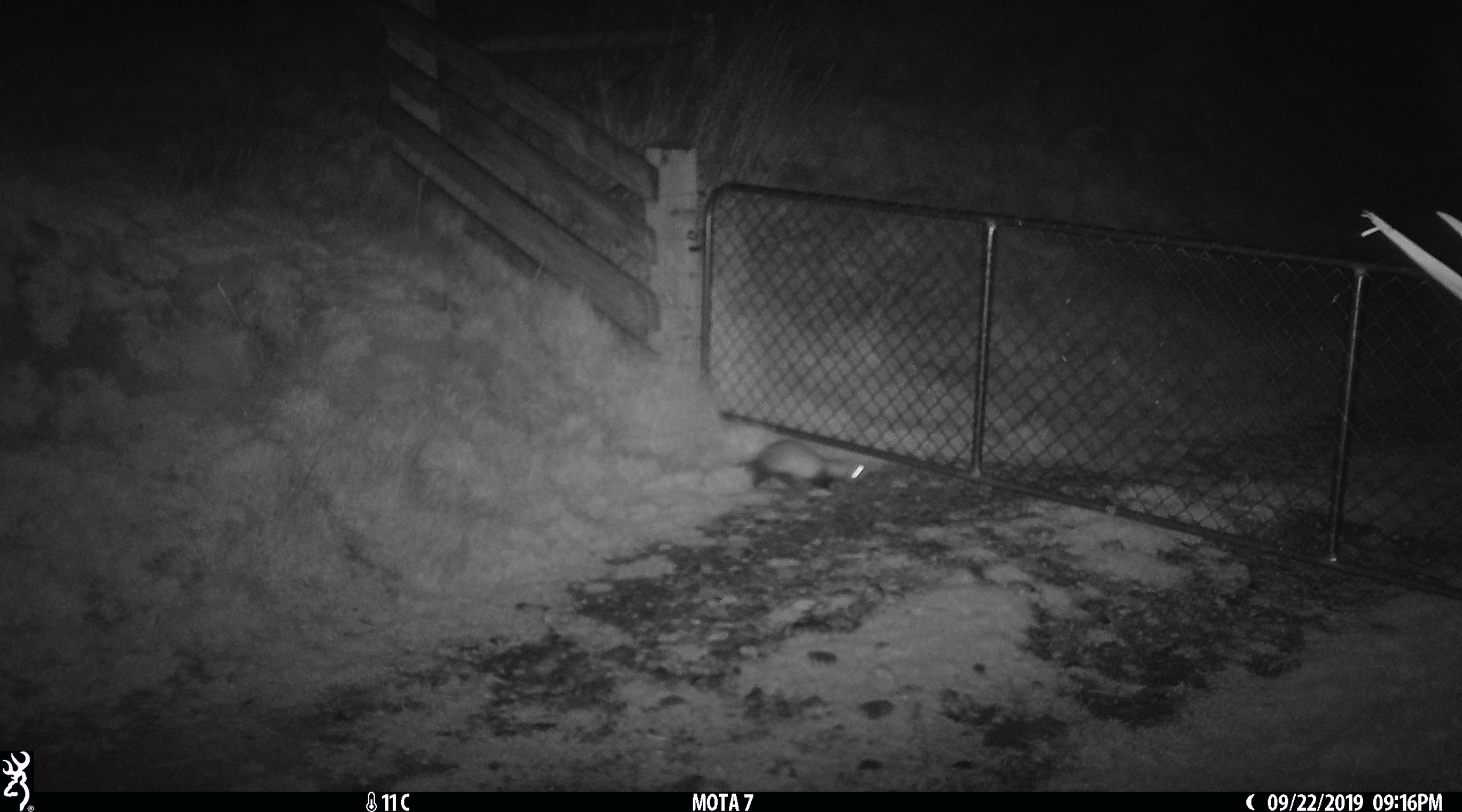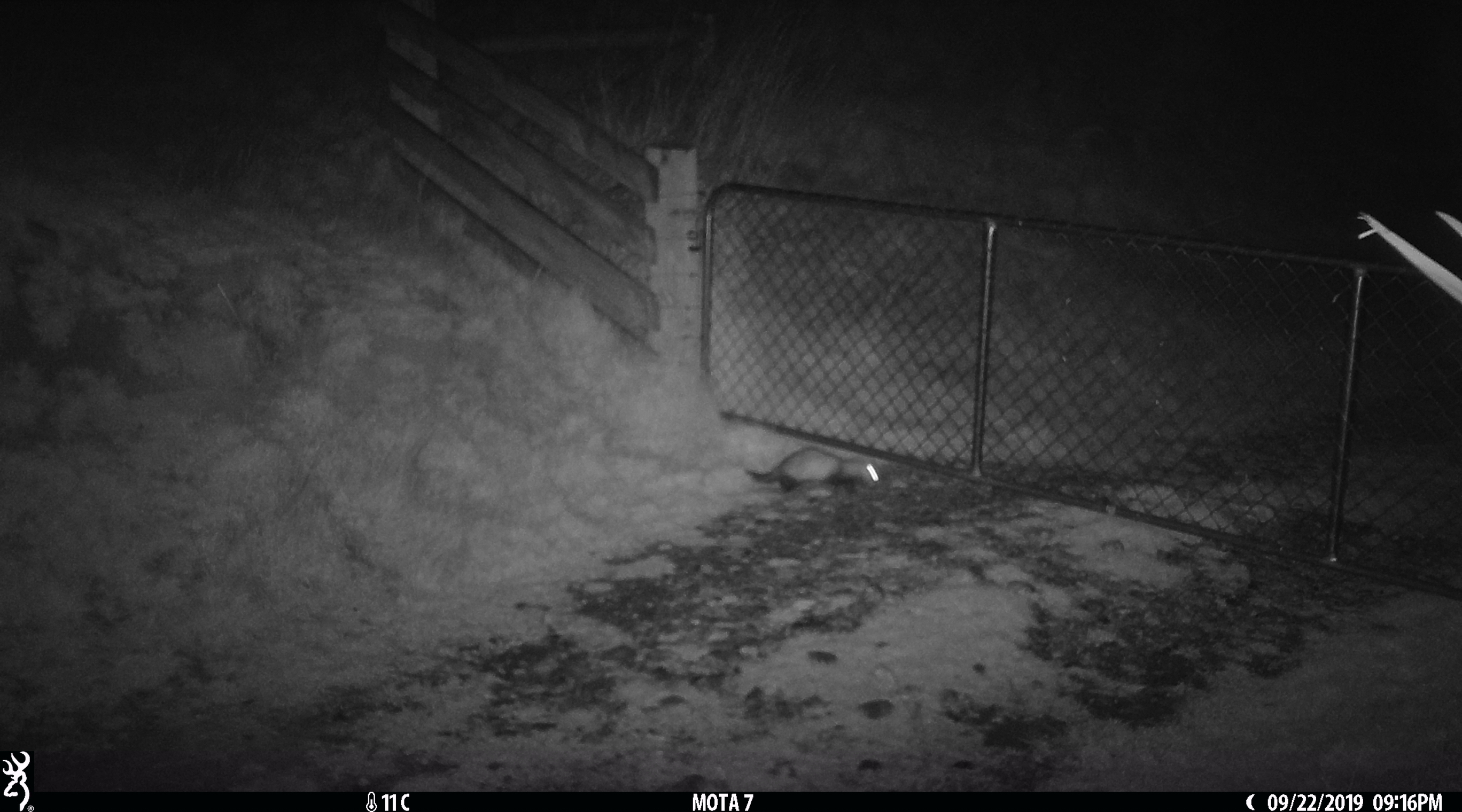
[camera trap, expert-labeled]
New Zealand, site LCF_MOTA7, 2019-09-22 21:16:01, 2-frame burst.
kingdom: Animalia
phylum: Chordata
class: Mammalia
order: Carnivora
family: Mustelidae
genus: Mustela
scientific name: Mustela furo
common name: ferret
Ferret (Mustela furo).